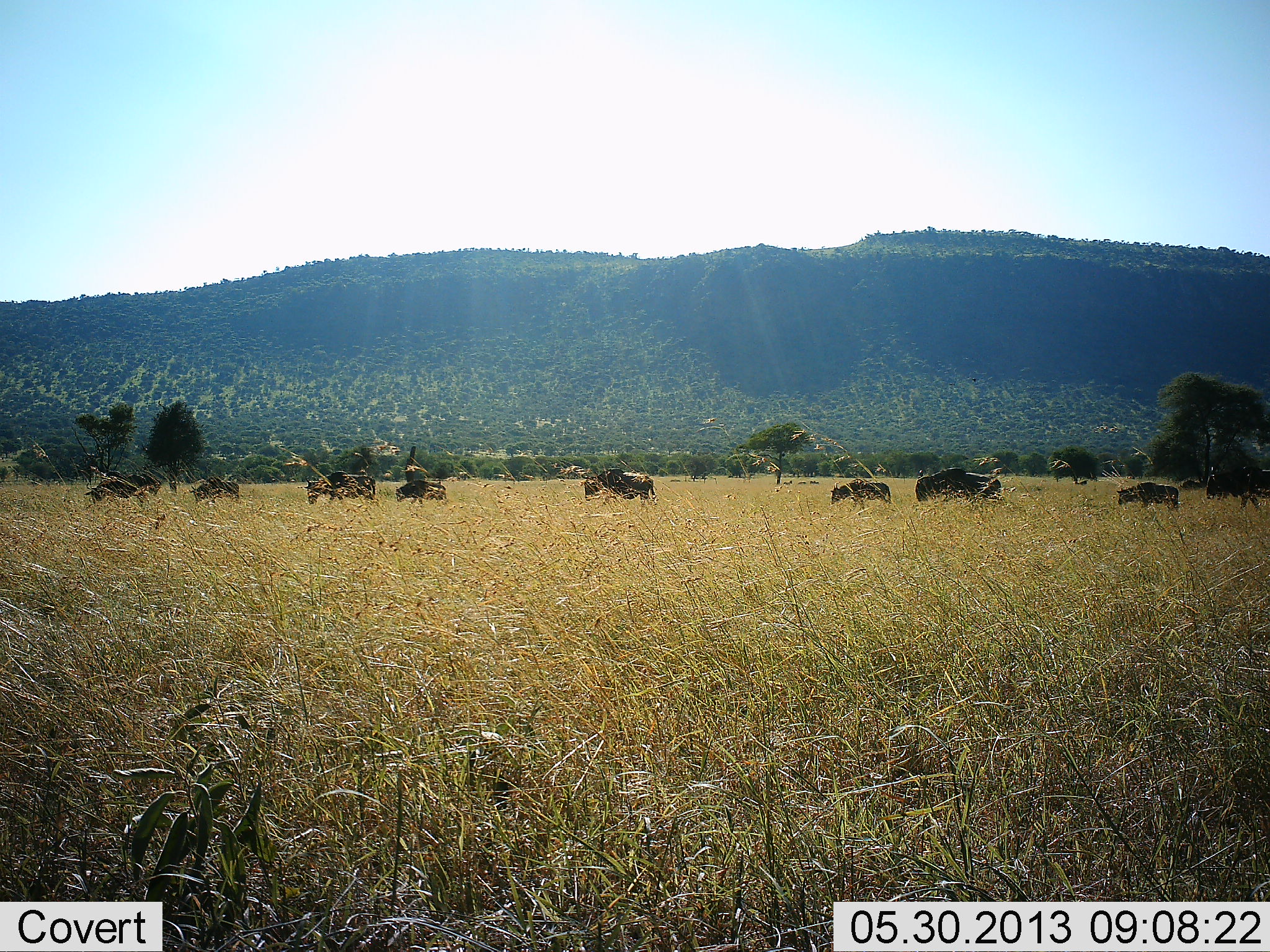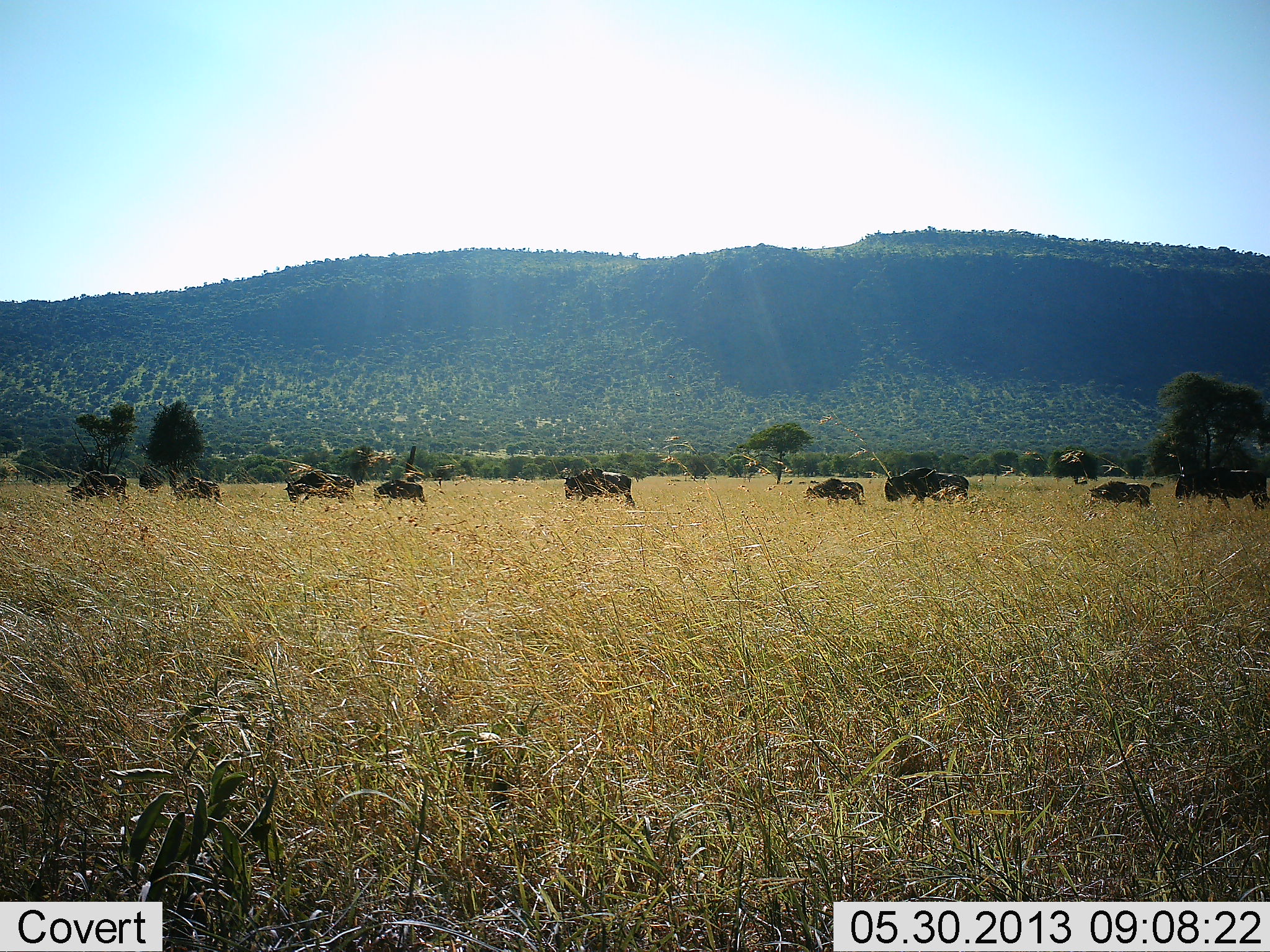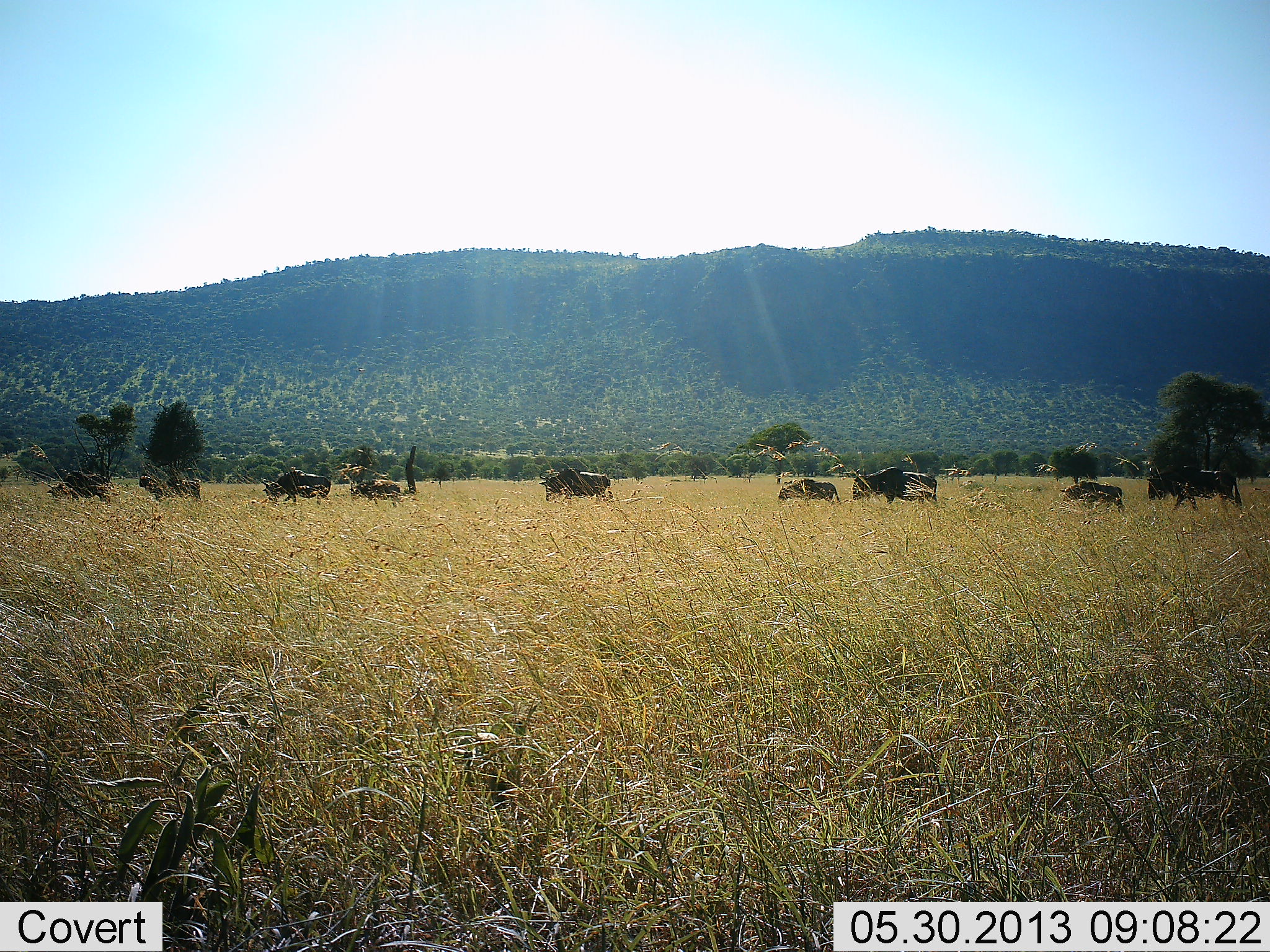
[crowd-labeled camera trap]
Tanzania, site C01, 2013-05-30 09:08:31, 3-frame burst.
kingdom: Animalia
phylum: Chordata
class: Mammalia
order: Artiodactyla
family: Bovidae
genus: Connochaetes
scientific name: Connochaetes taurinus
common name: blue wildebeest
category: wildebeest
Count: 9.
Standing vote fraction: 5%.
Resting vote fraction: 0%.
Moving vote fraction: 100%.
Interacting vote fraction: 0%.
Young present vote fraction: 38%.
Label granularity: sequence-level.